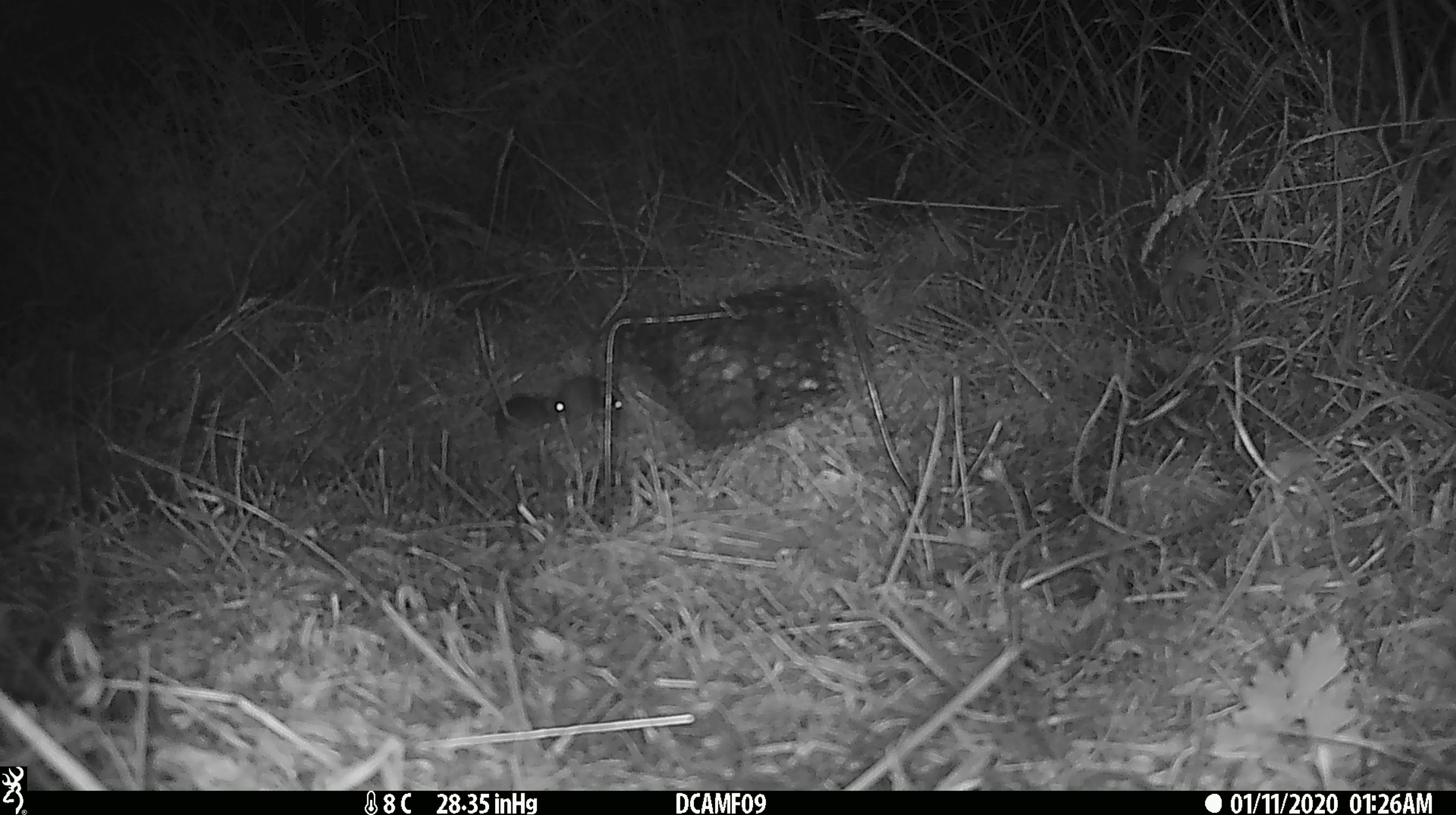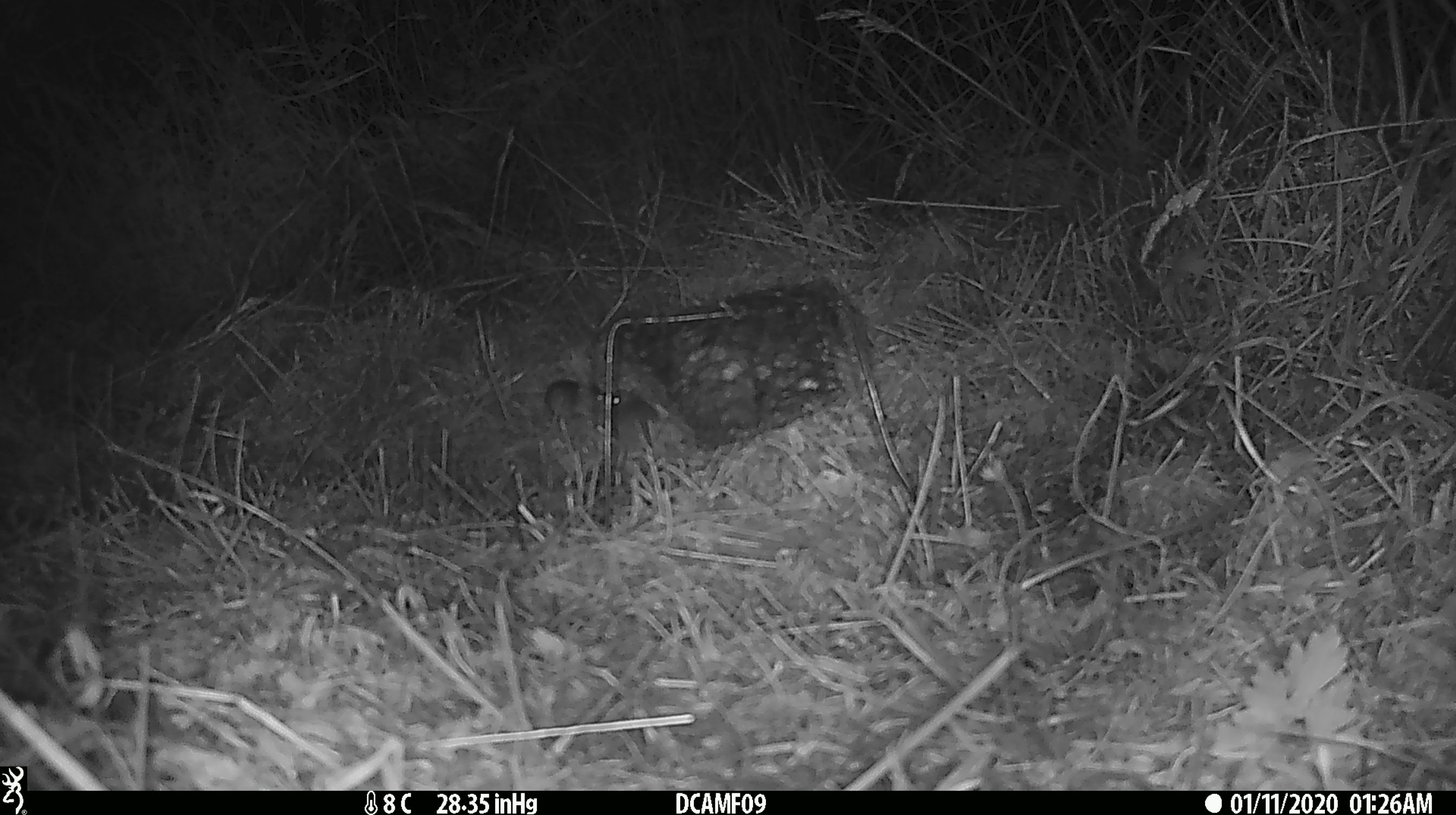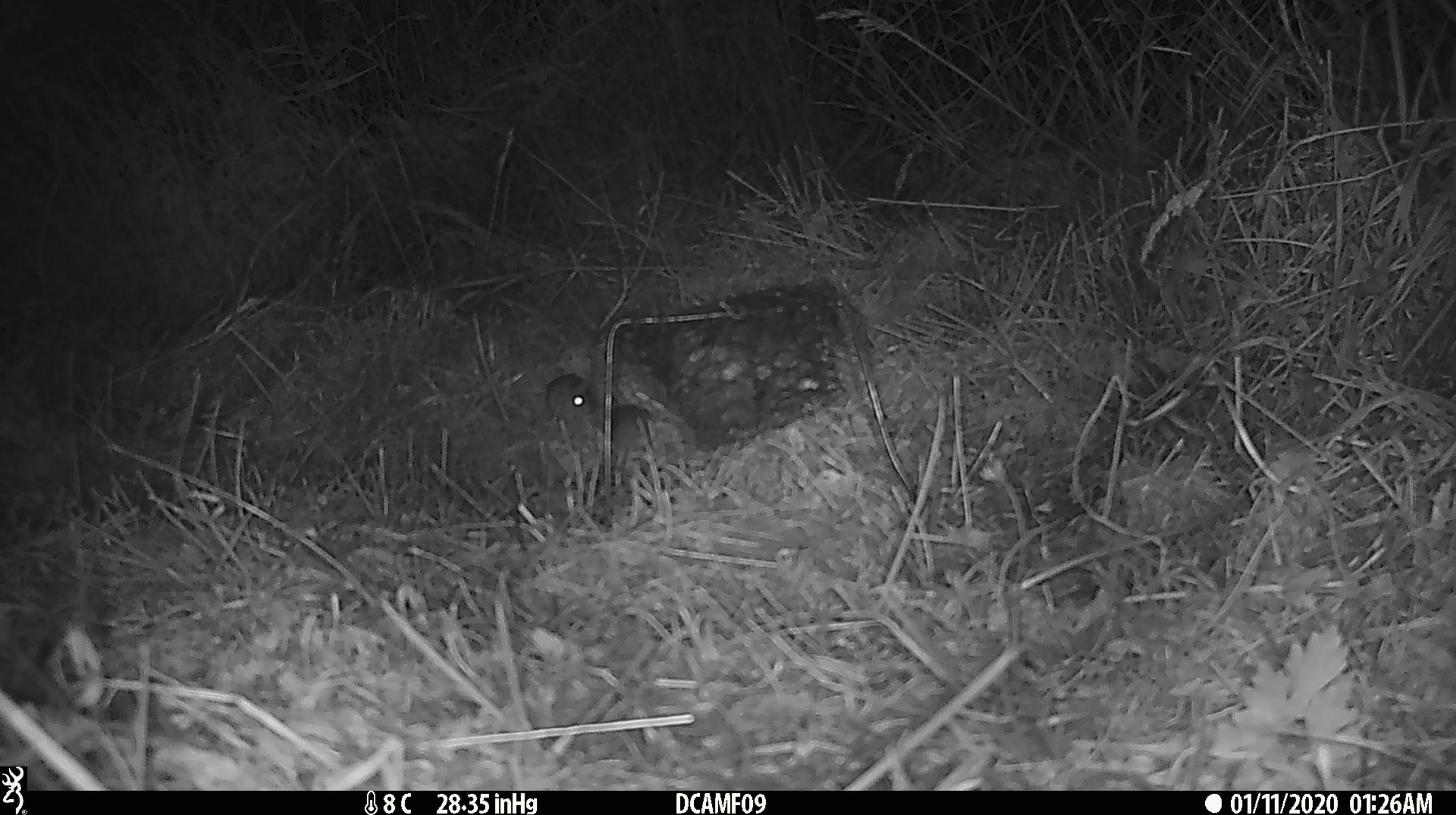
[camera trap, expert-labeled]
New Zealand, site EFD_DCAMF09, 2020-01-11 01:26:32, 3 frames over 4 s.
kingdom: Animalia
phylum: Chordata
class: Mammalia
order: Rodentia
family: Muridae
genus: Mus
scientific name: Mus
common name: mouse